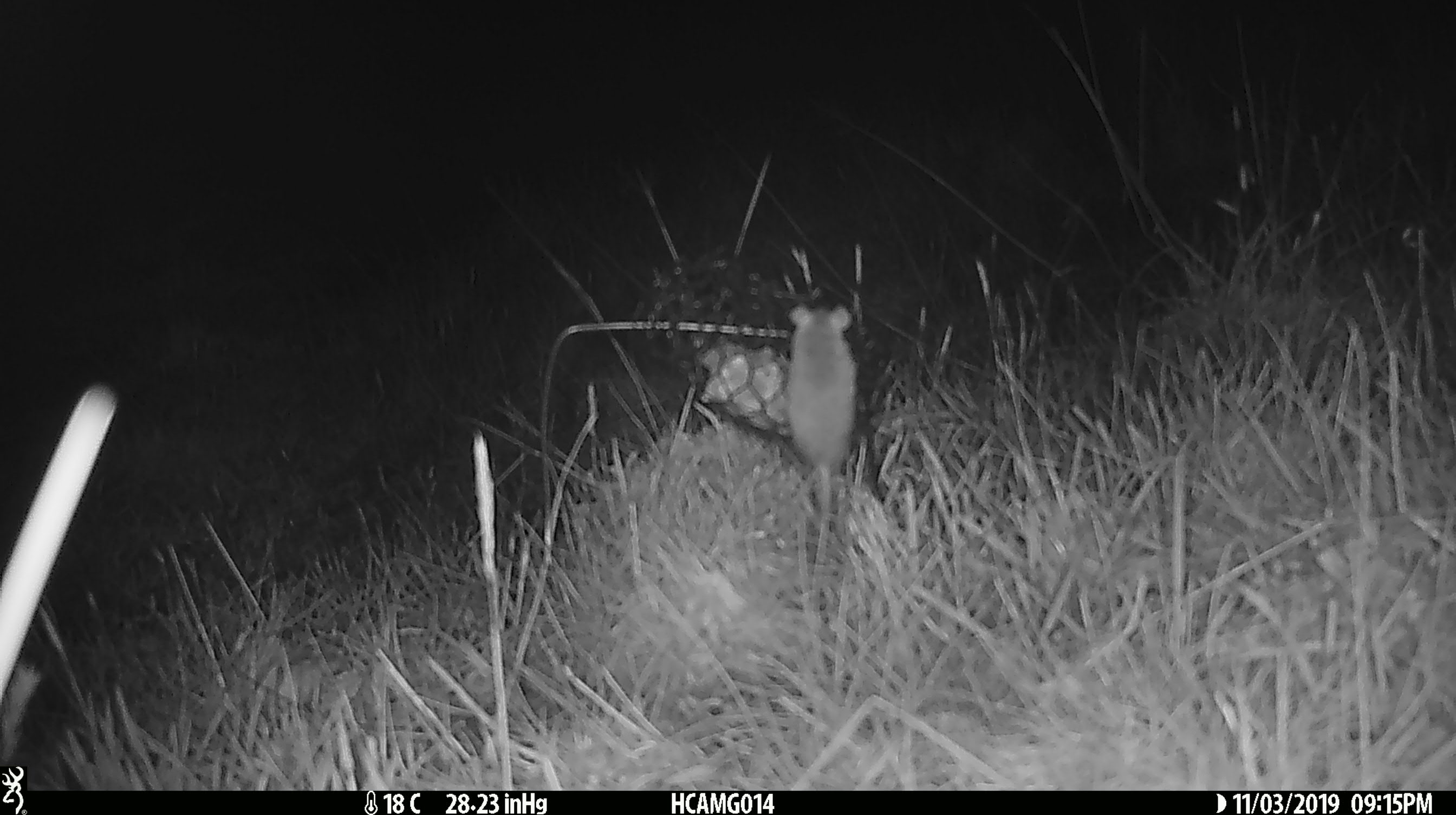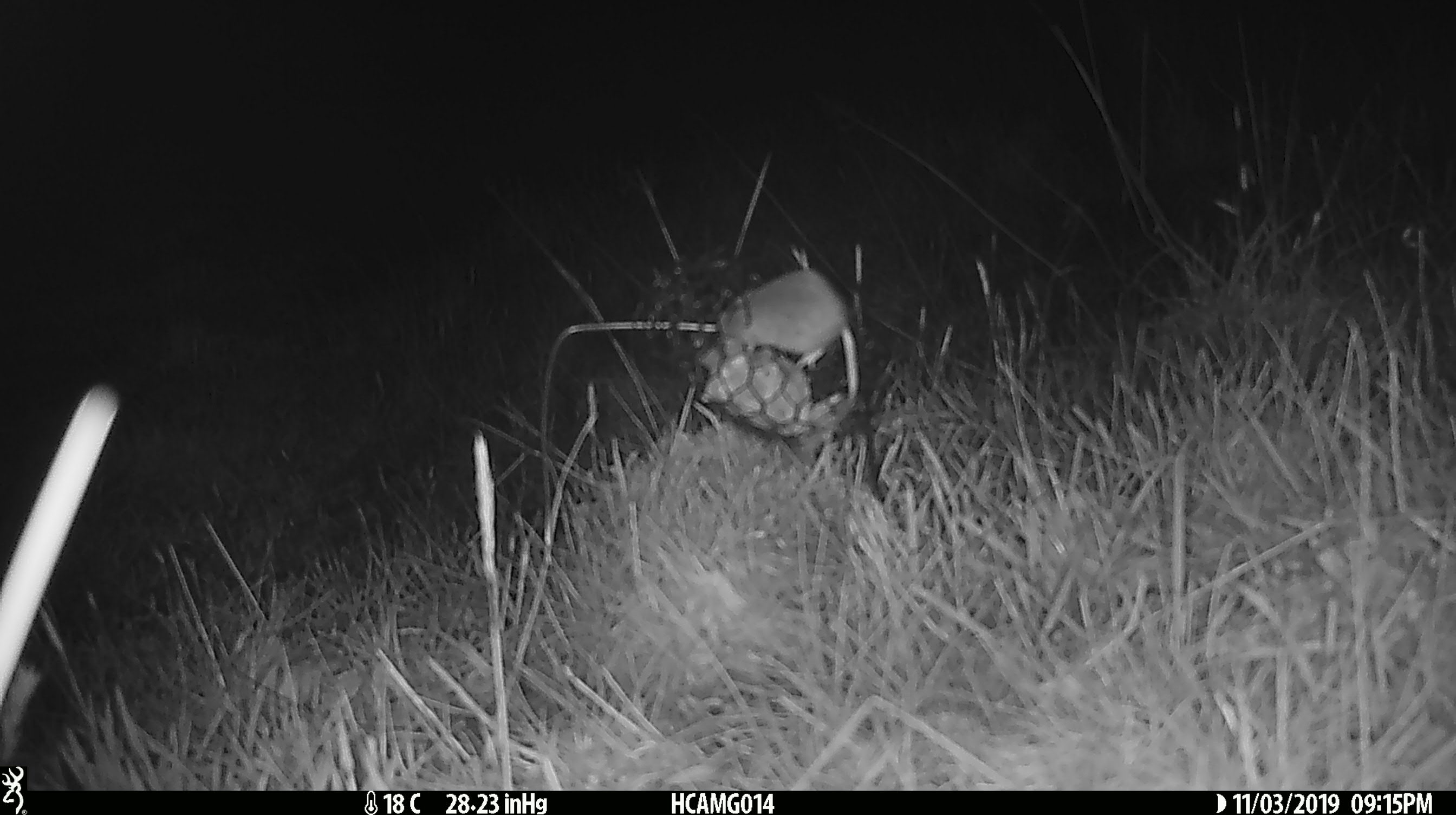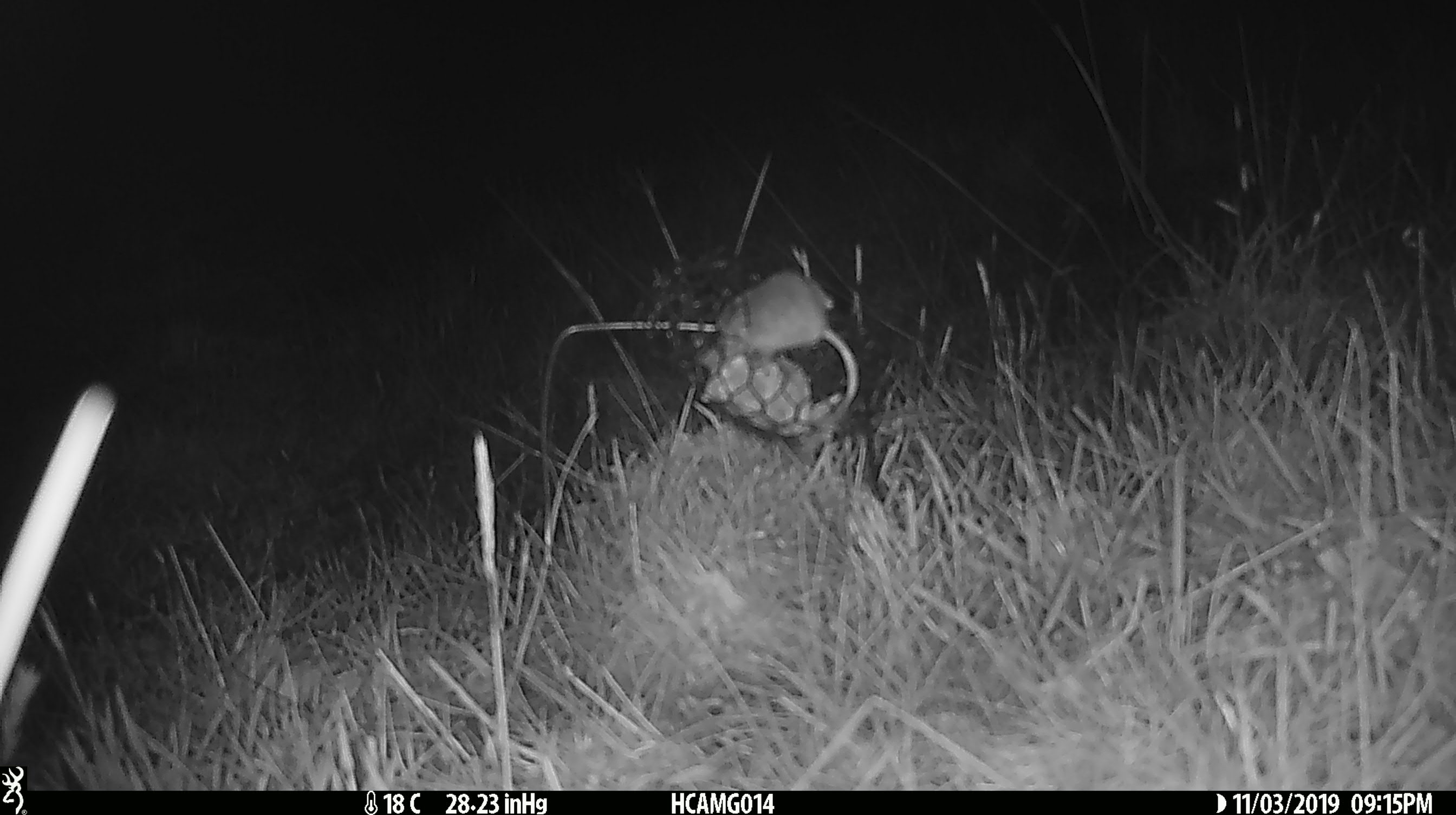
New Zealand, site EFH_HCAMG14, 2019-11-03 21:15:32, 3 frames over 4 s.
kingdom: Animalia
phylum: Chordata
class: Mammalia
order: Rodentia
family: Muridae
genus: Mus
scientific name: Mus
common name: mouse